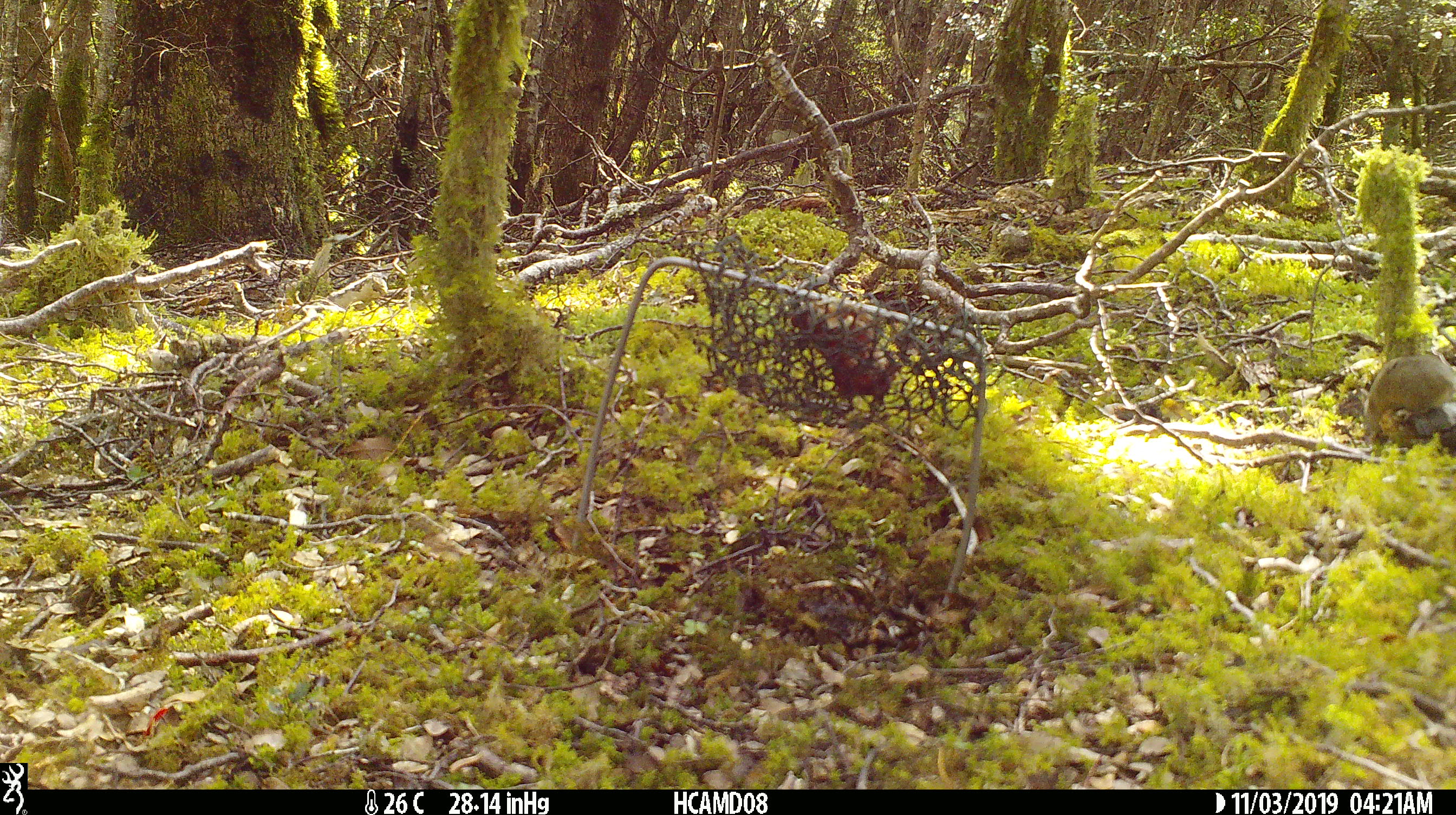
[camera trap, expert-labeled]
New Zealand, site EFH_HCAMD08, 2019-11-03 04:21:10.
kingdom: Animalia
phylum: Chordata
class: Mammalia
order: Rodentia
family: Muridae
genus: Mus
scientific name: Mus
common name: mouse